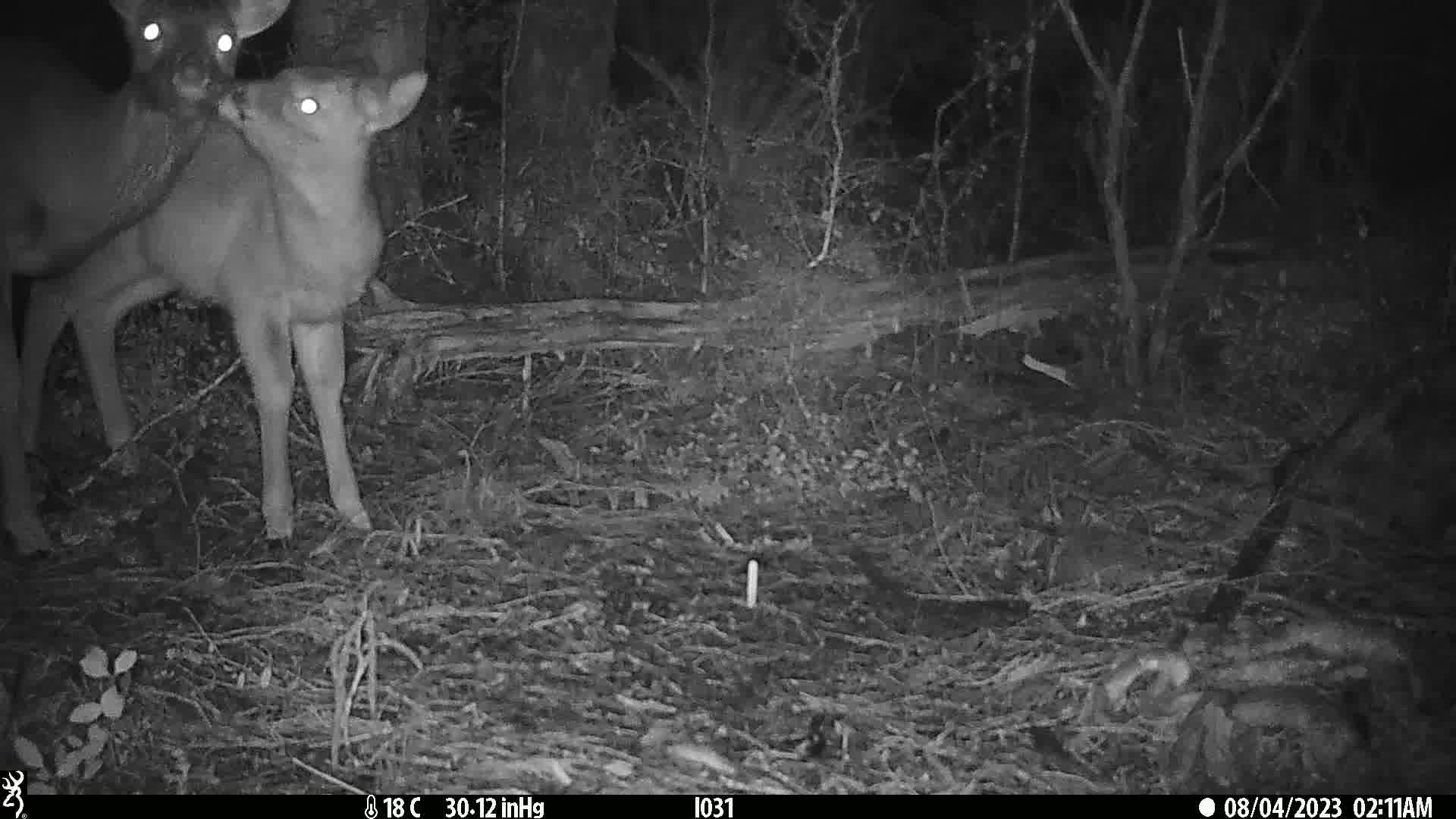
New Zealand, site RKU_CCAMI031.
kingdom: Animalia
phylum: Chordata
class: Mammalia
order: Artiodactyla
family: Cervidae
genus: Odocoileus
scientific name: Odocoileus virginianus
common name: white-tailed deer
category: white tailed deer